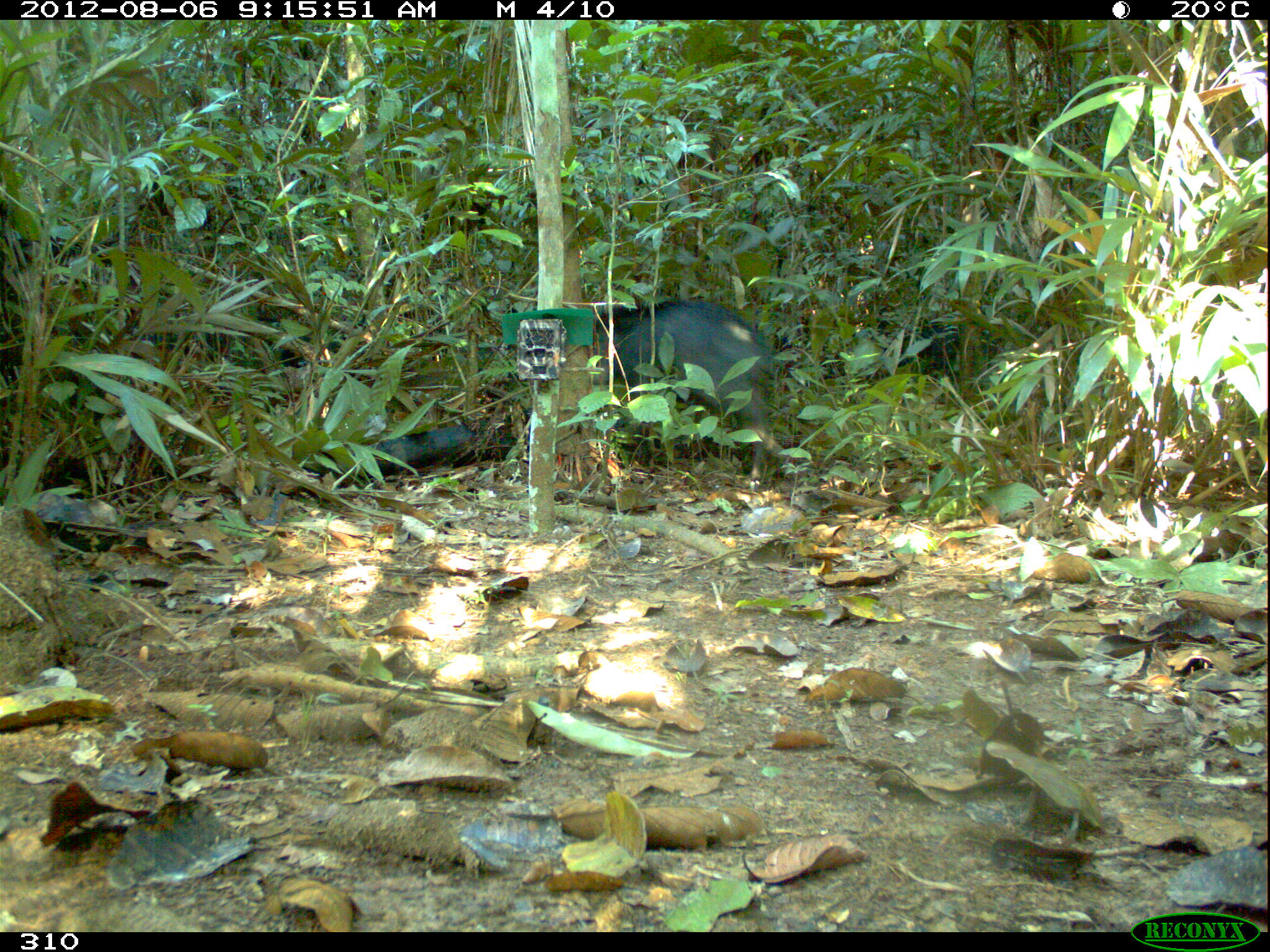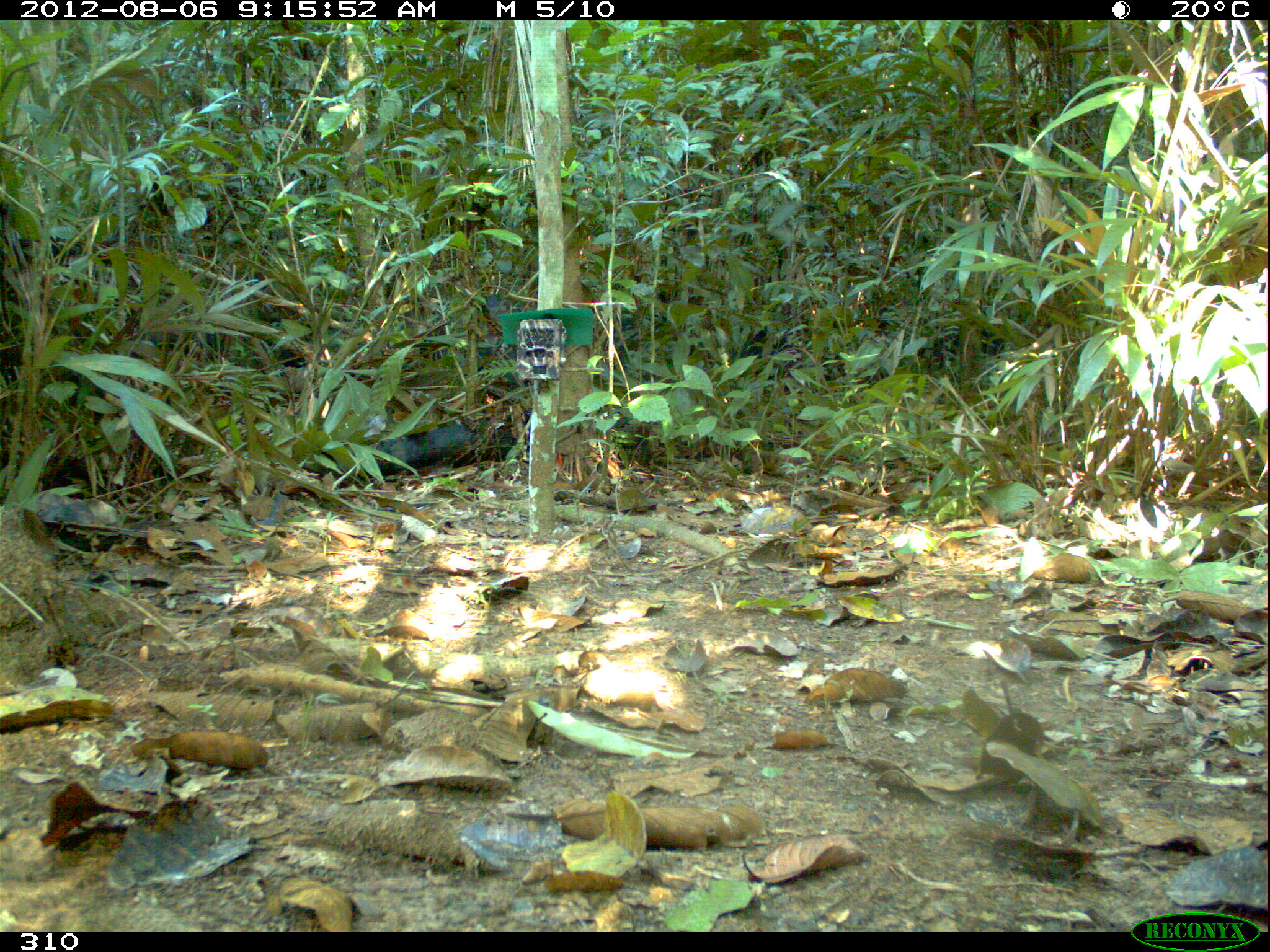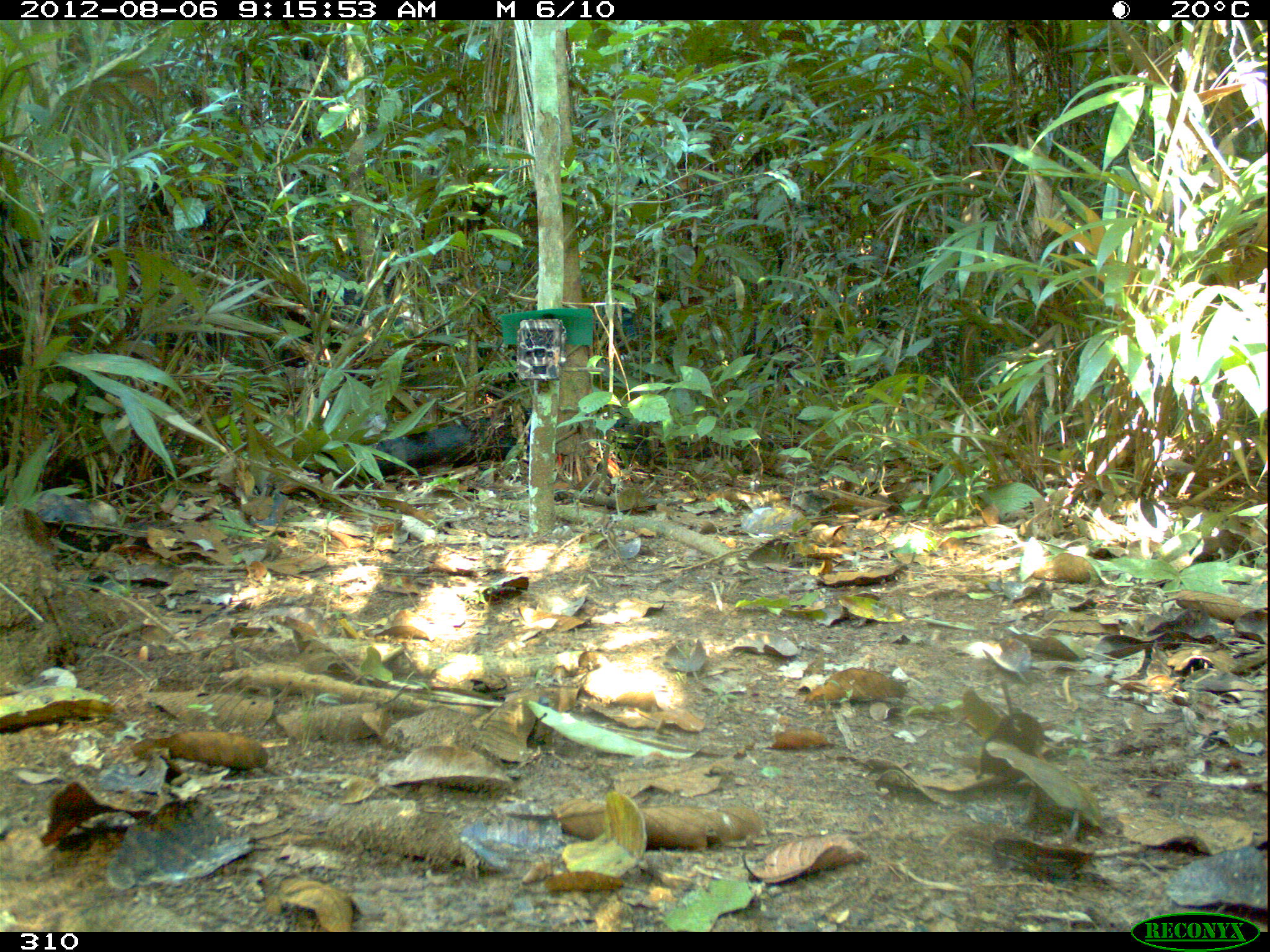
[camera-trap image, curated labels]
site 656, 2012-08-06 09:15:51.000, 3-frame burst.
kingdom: Animalia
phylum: Chordata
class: Mammalia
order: Artiodactyla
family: Tayassuidae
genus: Tayassu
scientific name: Tayassu pecari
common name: white-lipped peccary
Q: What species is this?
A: Tayassu pecari (white-lipped peccary).